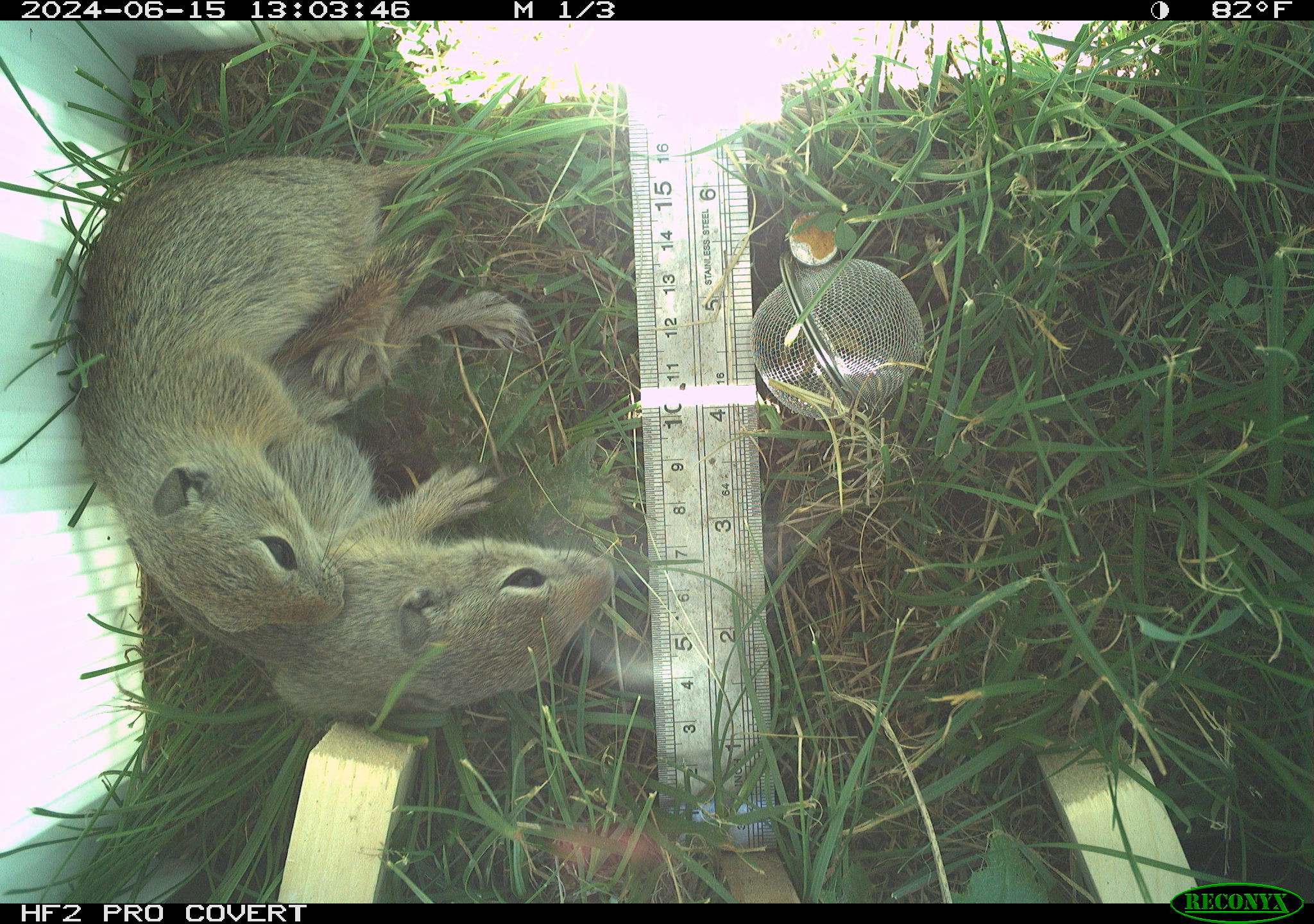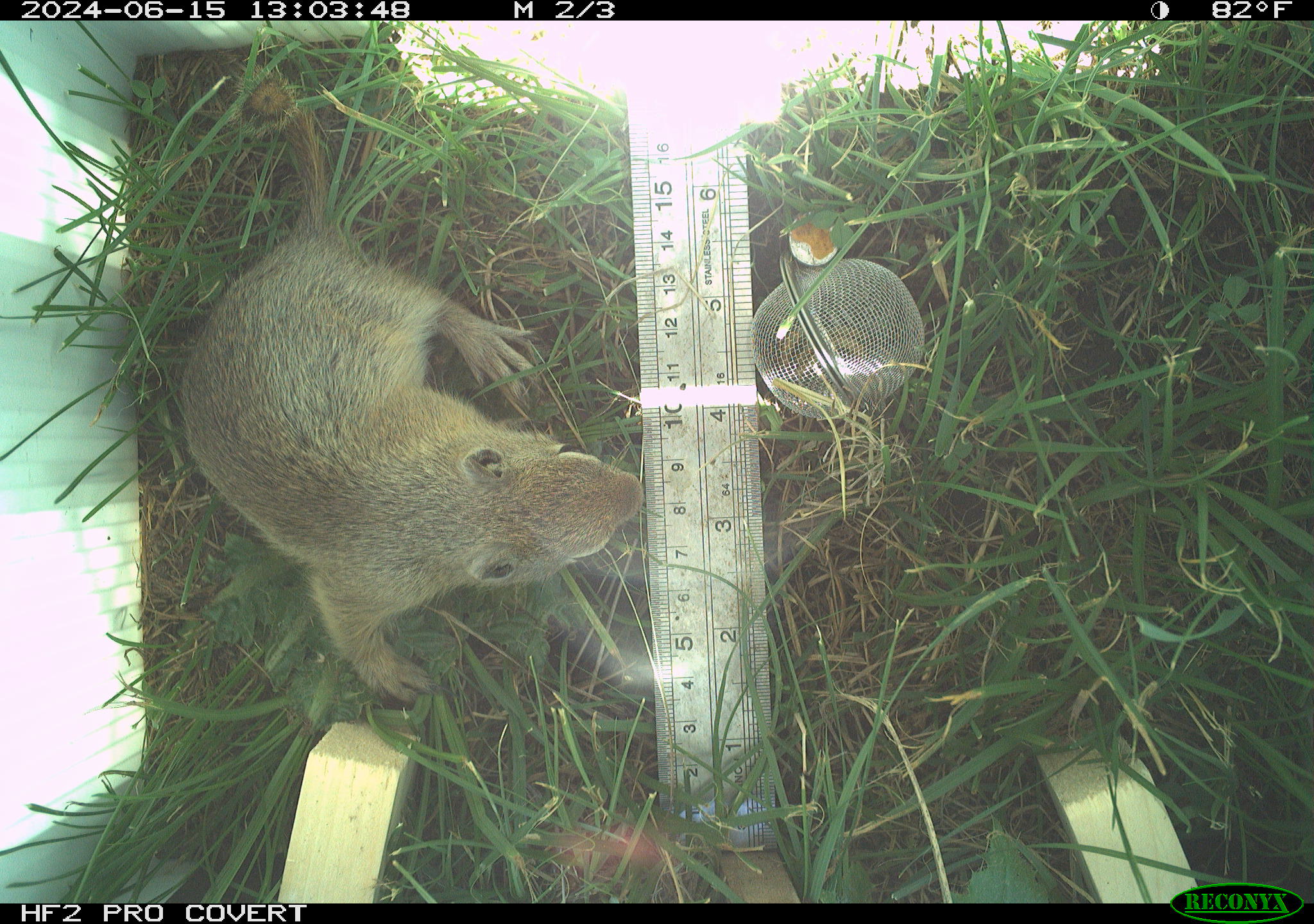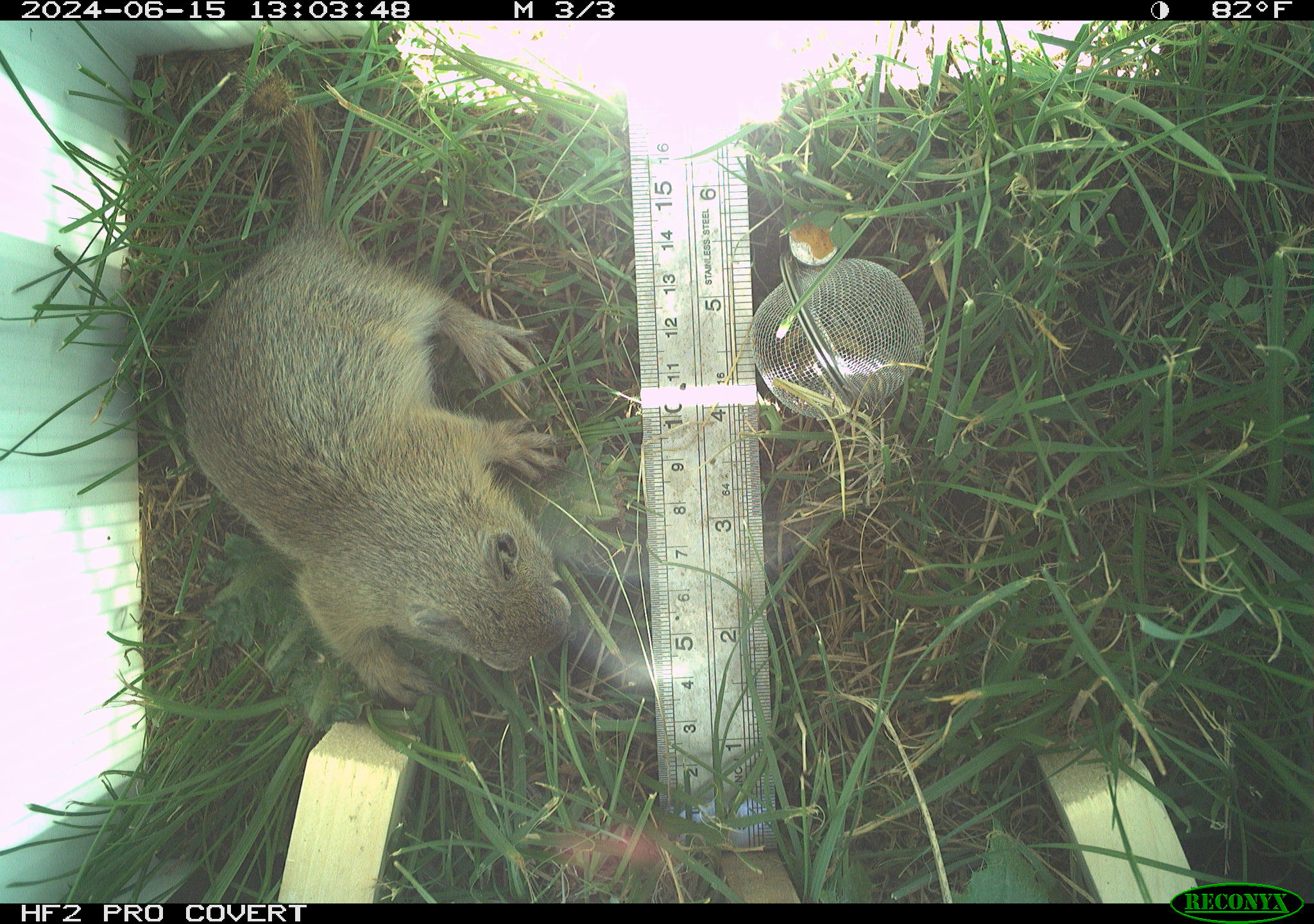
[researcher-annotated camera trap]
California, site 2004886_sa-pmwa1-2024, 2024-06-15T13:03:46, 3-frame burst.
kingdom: Animalia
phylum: Chordata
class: Mammalia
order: Rodentia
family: Sciuridae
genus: Urocitellus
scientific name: Urocitellus beldingi beldingi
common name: belding's ground squirrel